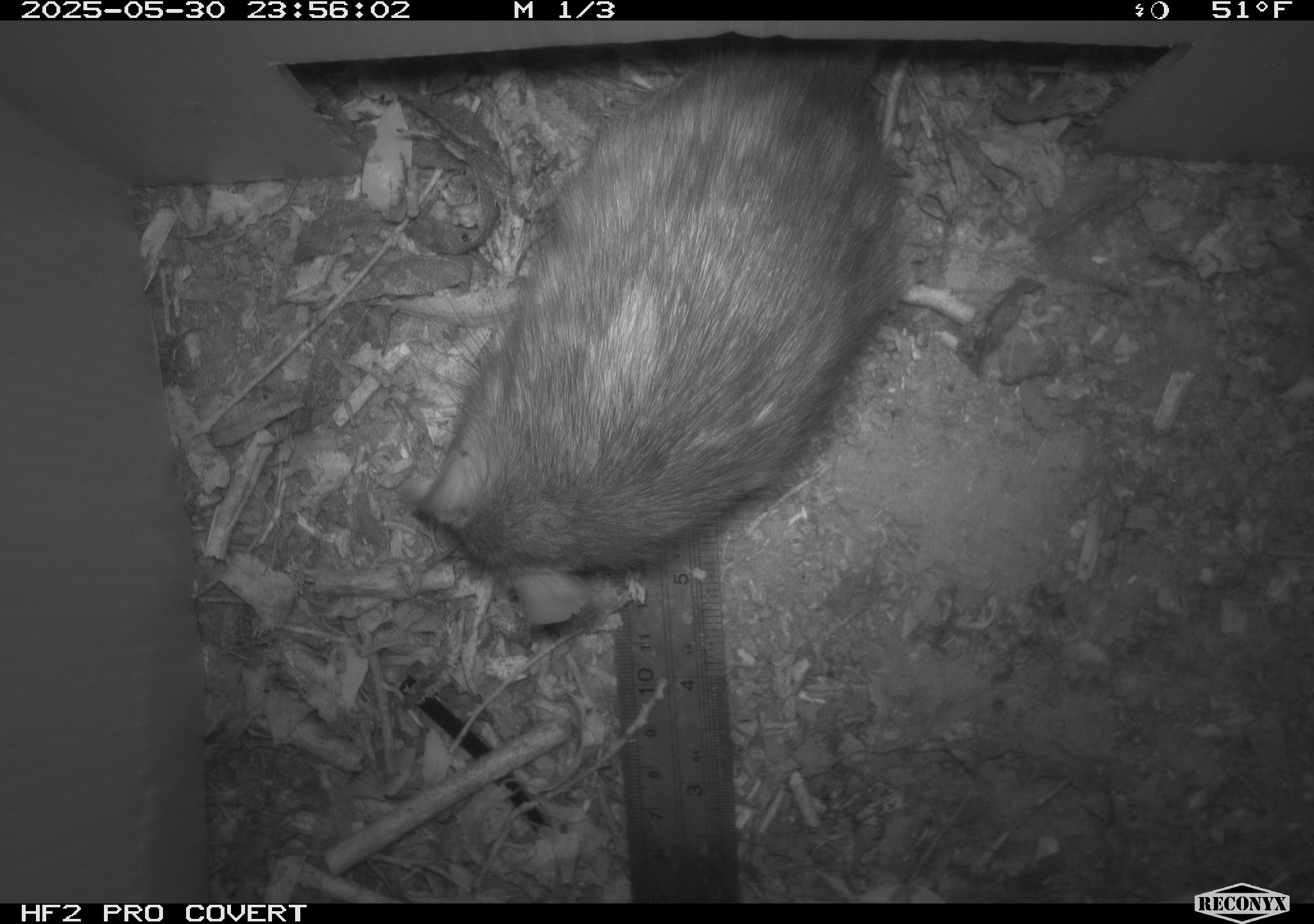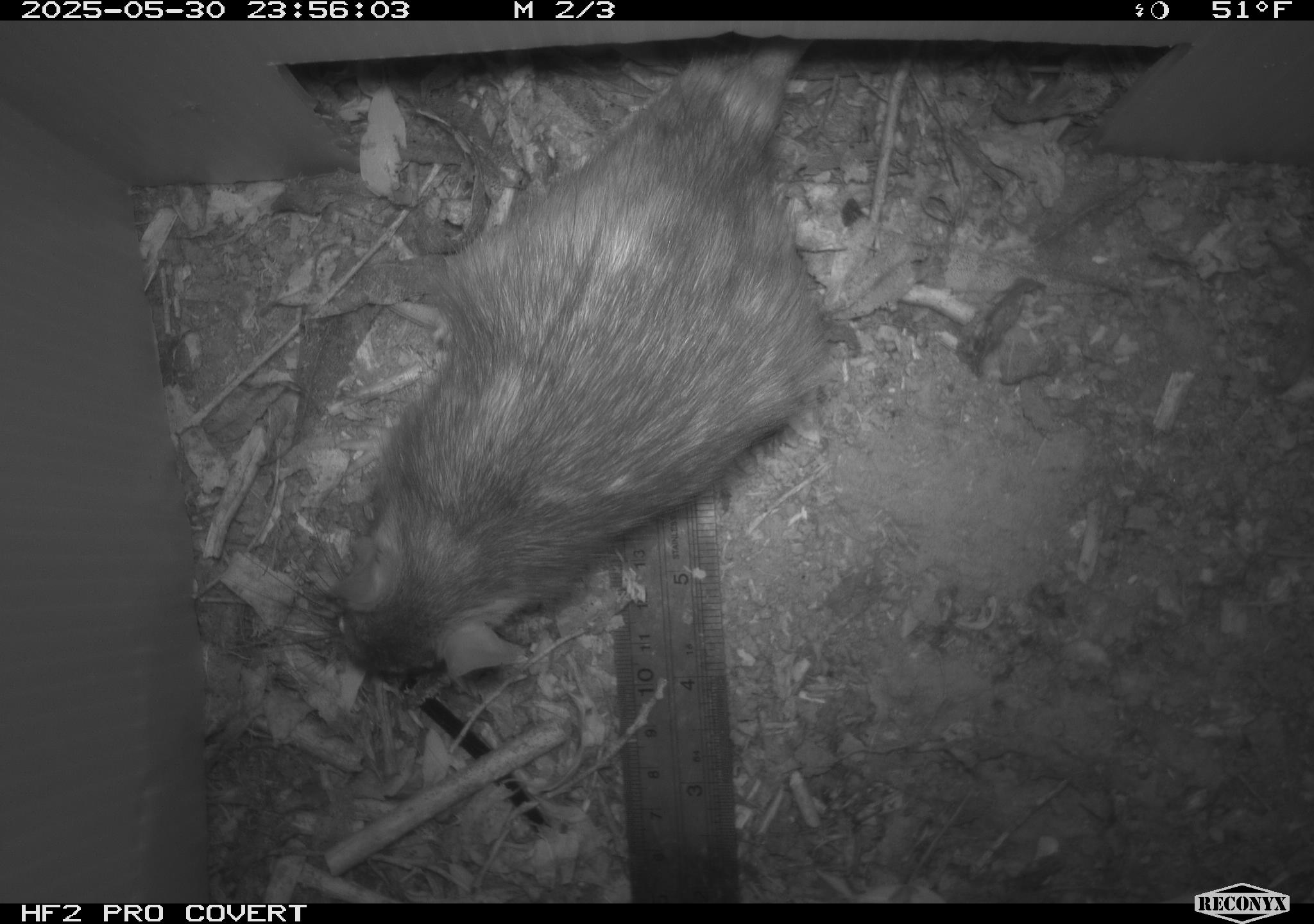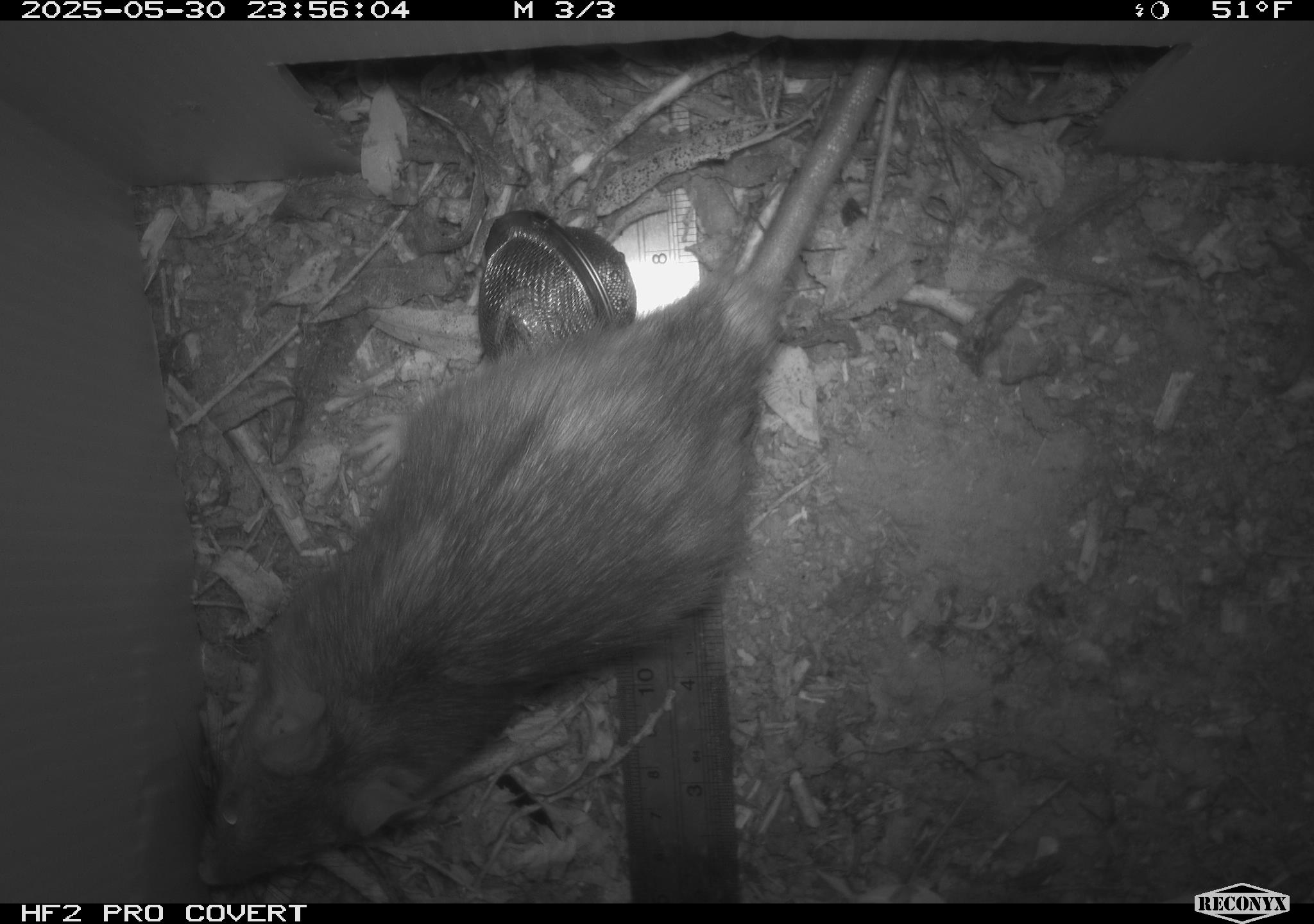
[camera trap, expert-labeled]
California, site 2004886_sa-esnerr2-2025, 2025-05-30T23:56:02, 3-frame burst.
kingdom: Animalia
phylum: Chordata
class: Mammalia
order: Rodentia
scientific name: Rodentia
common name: rodent